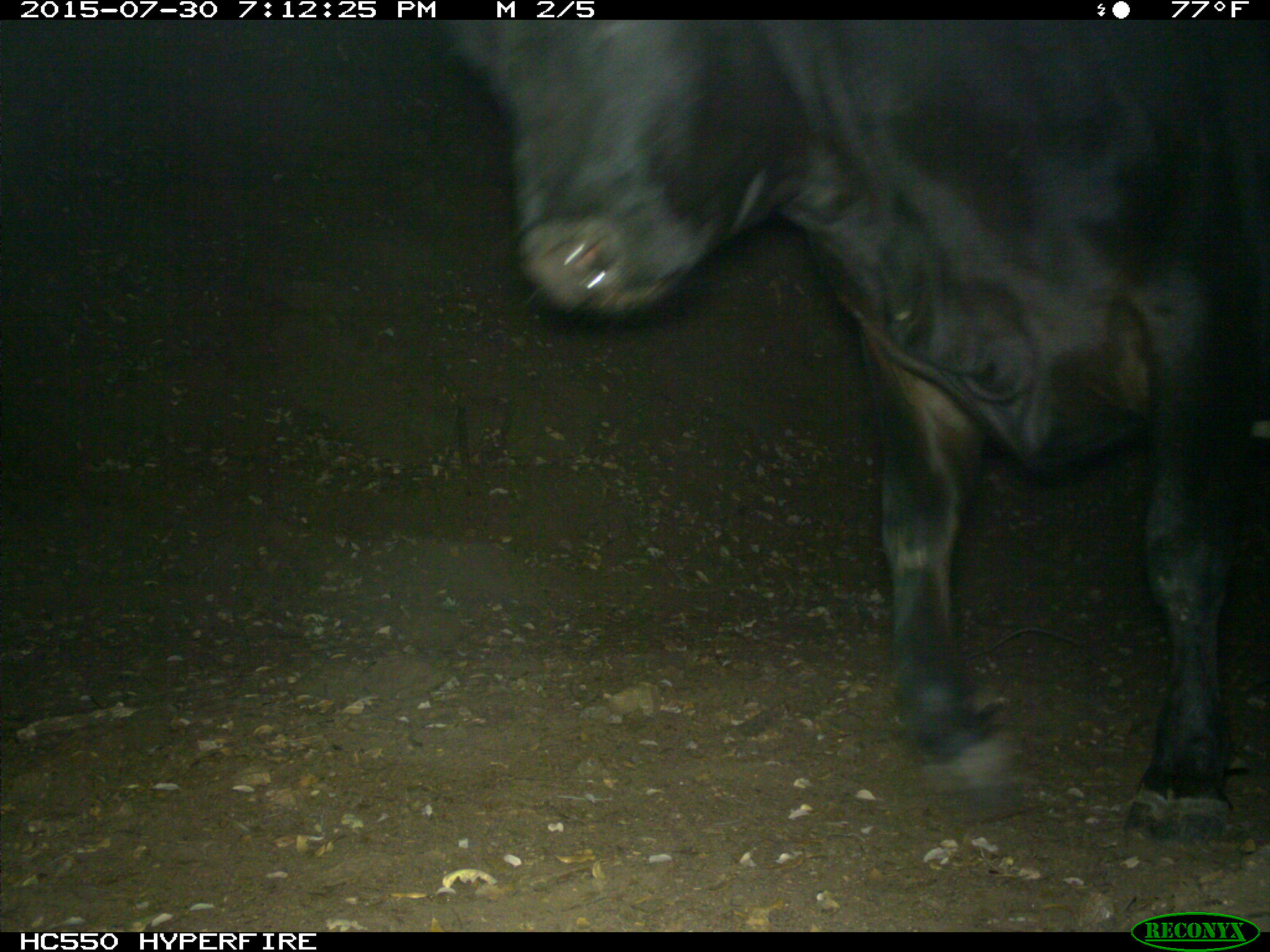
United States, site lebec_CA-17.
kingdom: Animalia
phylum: Chordata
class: Mammalia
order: Artiodactyla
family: Bovidae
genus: Bos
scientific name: Bos taurus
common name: domestic cow